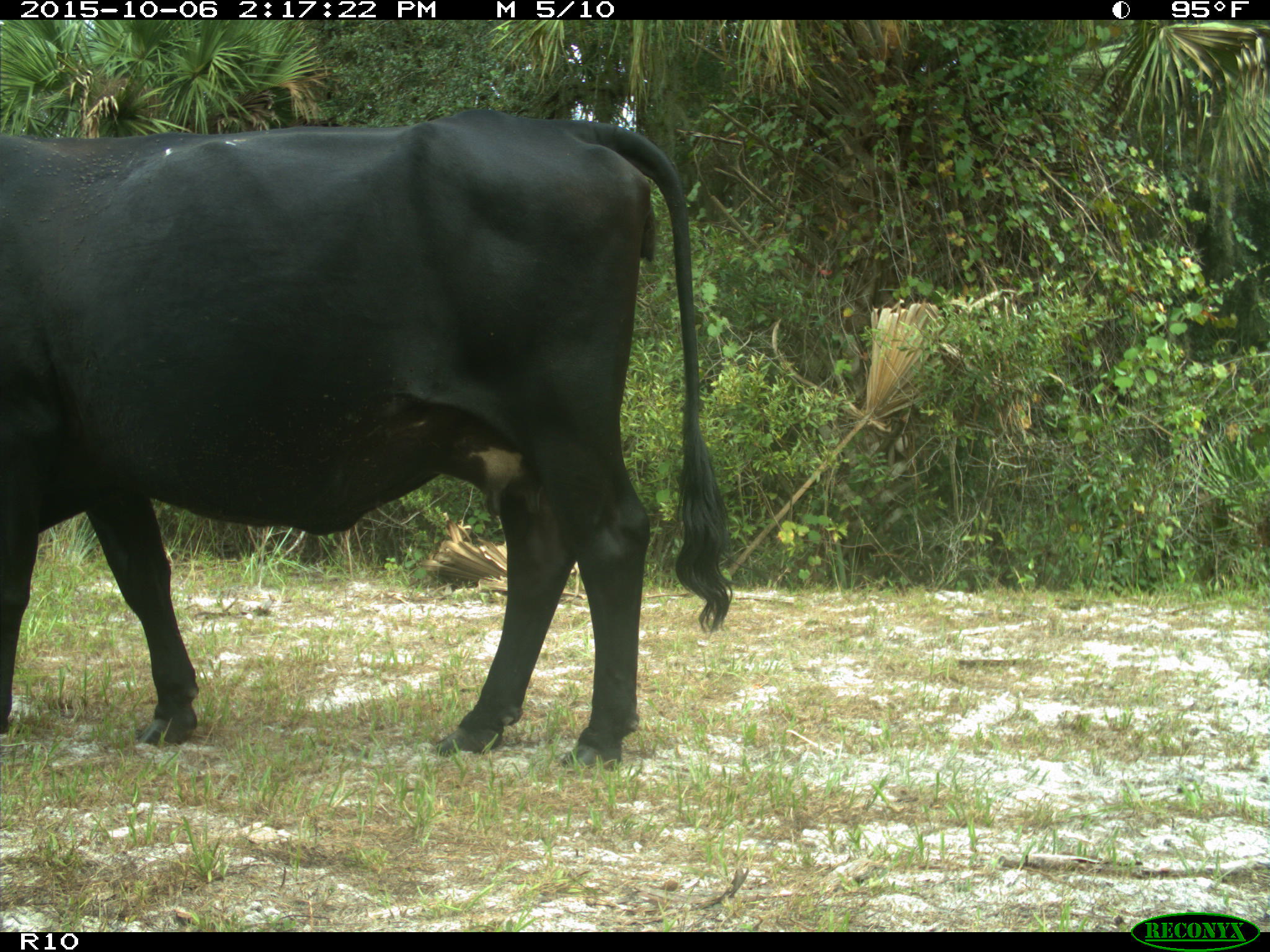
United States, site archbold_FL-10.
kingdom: Animalia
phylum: Chordata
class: Mammalia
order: Artiodactyla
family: Bovidae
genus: Bos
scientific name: Bos taurus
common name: domestic cow